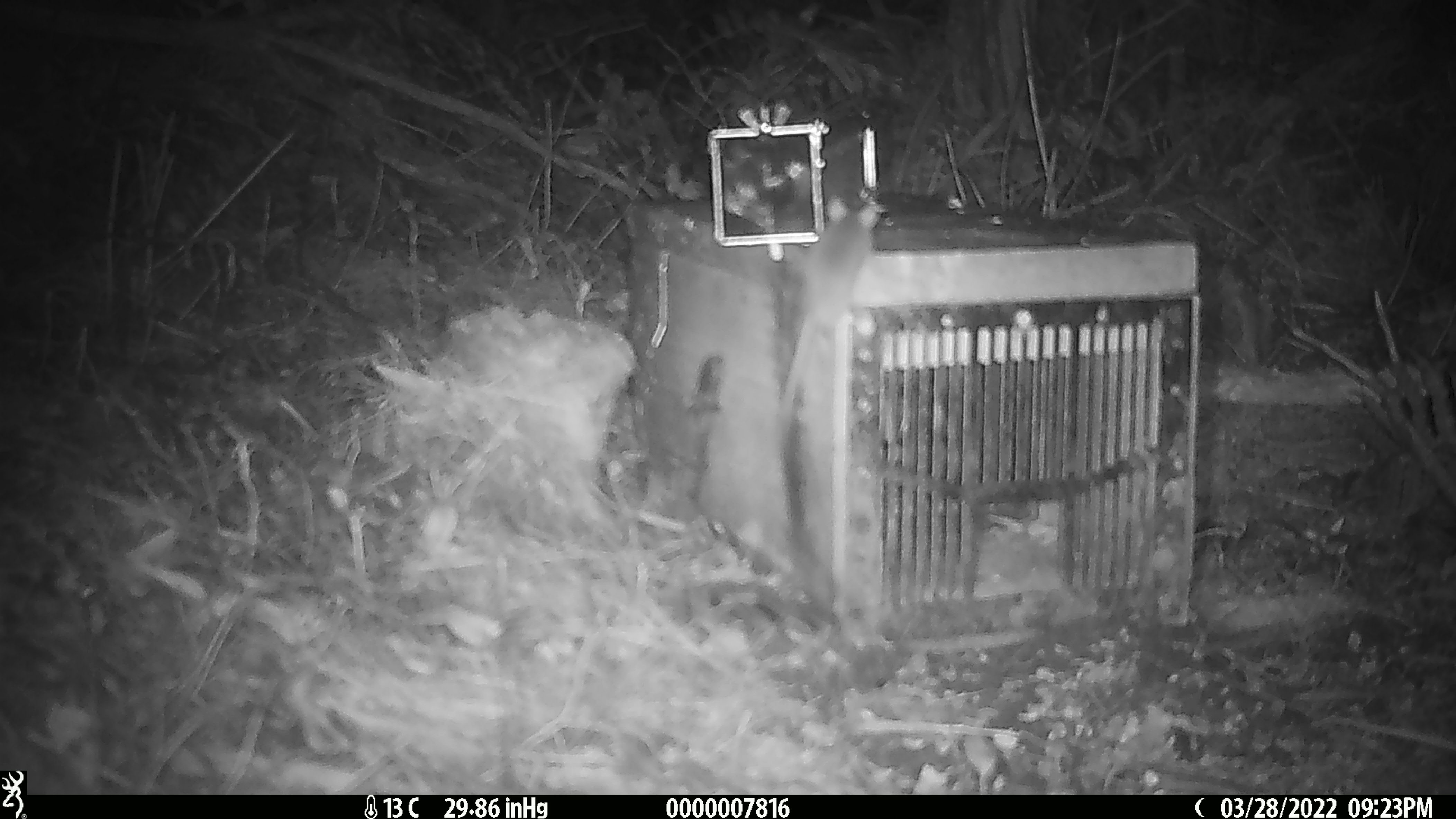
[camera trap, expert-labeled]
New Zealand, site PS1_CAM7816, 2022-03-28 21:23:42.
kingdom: Animalia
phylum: Chordata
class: Mammalia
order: Rodentia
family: Muridae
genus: Mus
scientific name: Mus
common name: mouse